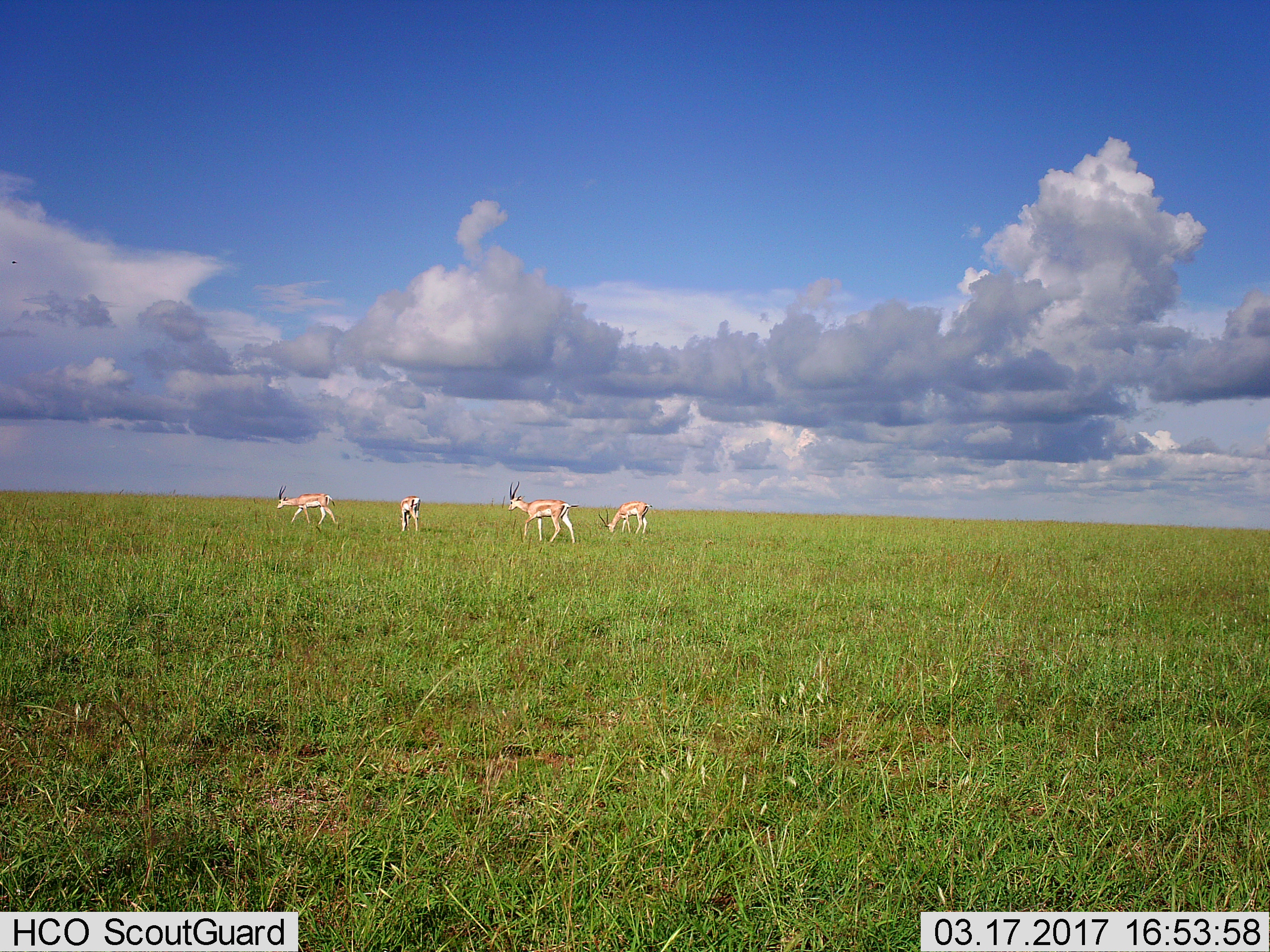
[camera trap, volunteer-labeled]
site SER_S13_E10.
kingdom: Animalia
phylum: Chordata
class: Mammalia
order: Artiodactyla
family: Bovidae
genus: Nanger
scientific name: Nanger granti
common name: grant's gazelle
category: gazellegrants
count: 4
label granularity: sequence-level